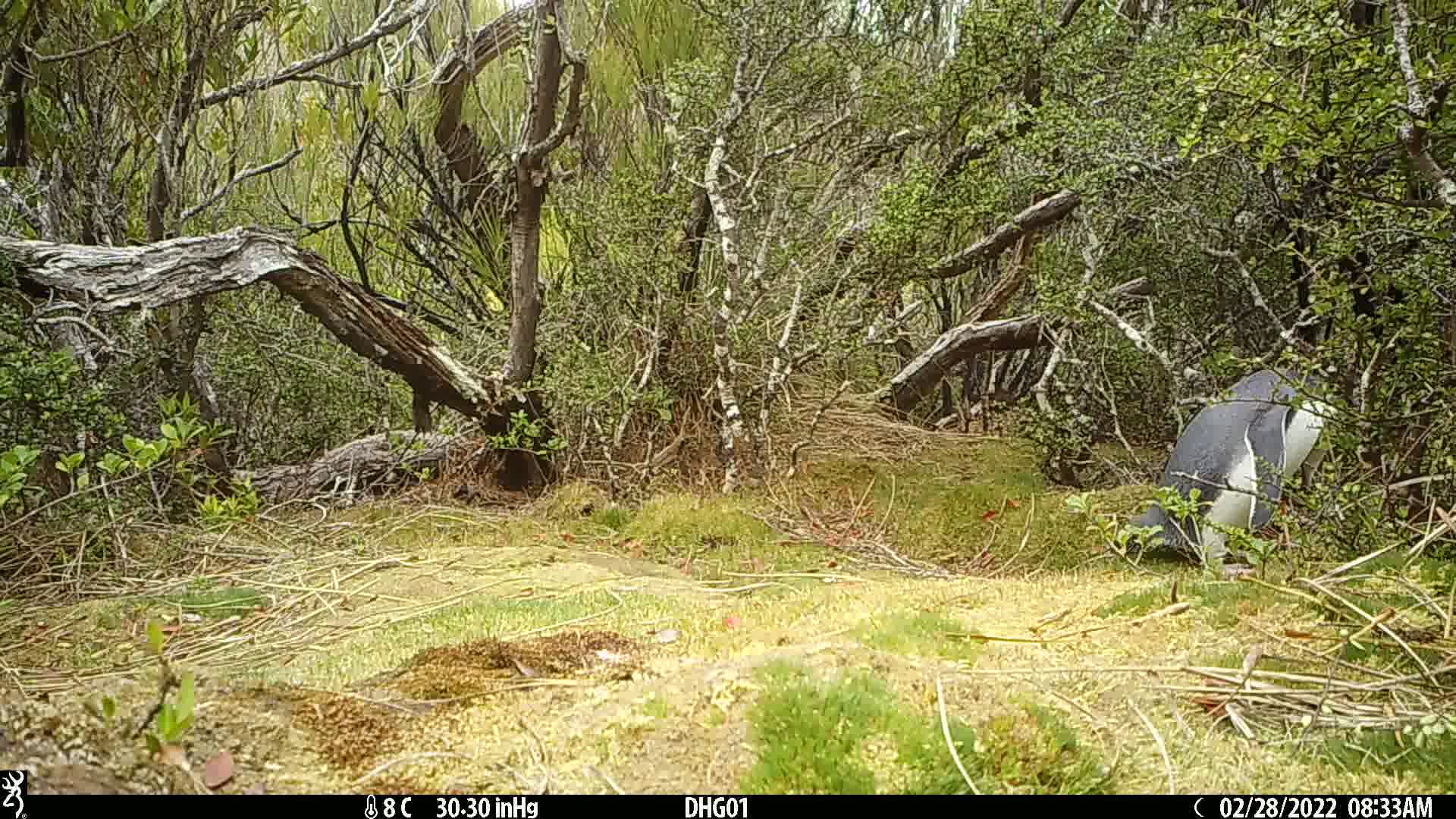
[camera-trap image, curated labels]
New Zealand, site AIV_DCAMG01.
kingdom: Animalia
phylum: Chordata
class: Aves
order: Sphenisciformes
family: Spheniscidae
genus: Megadyptes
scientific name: Megadyptes antipodes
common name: yellow-eyed penguin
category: yellow eyed penguin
Yellow eyed penguin (yellow-eyed penguin) (Megadyptes antipodes).